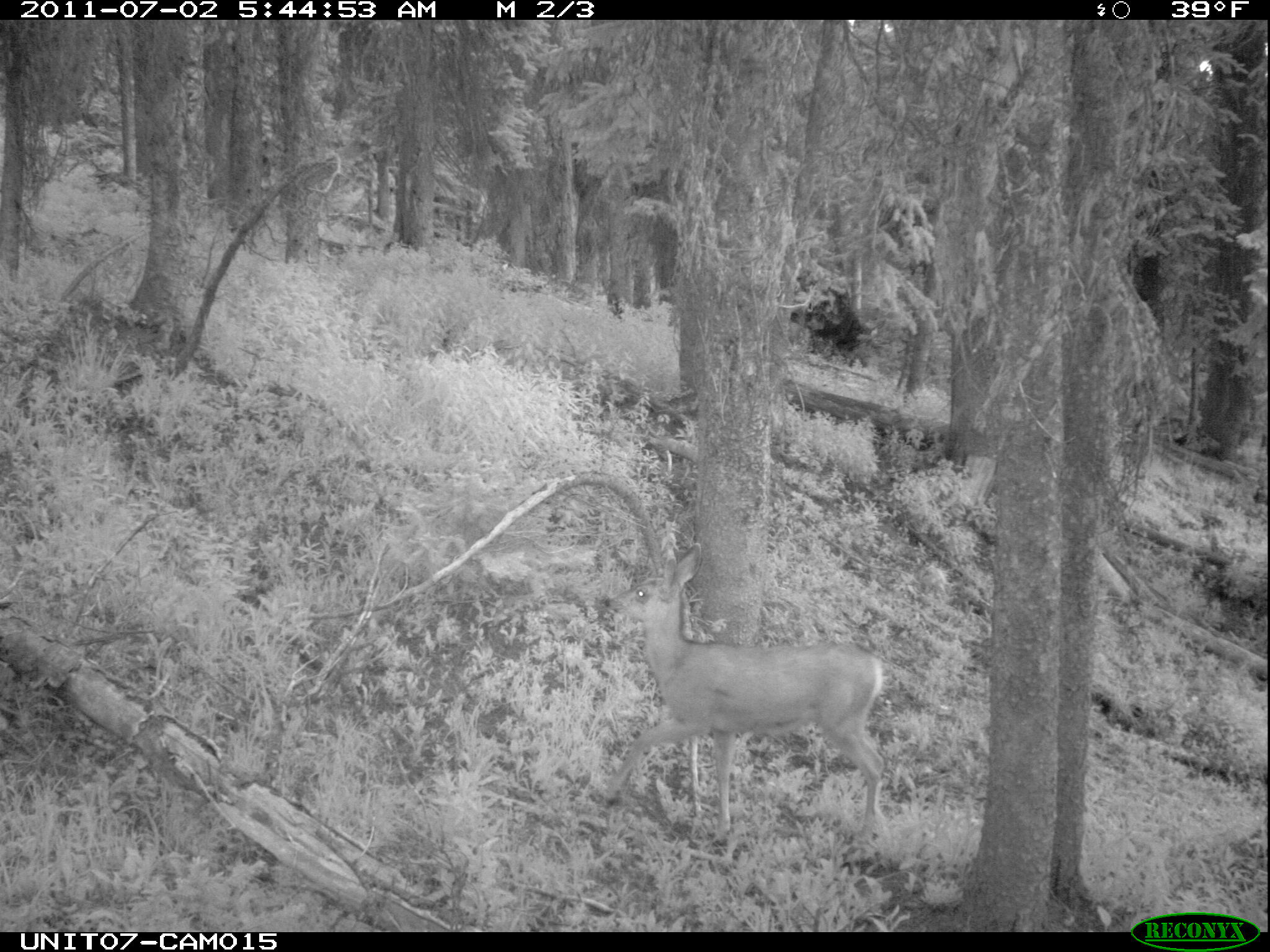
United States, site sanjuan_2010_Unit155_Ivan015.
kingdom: Animalia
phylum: Chordata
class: Mammalia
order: Artiodactyla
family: Cervidae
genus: Odocoileus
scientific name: Odocoileus hemionus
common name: mule deer